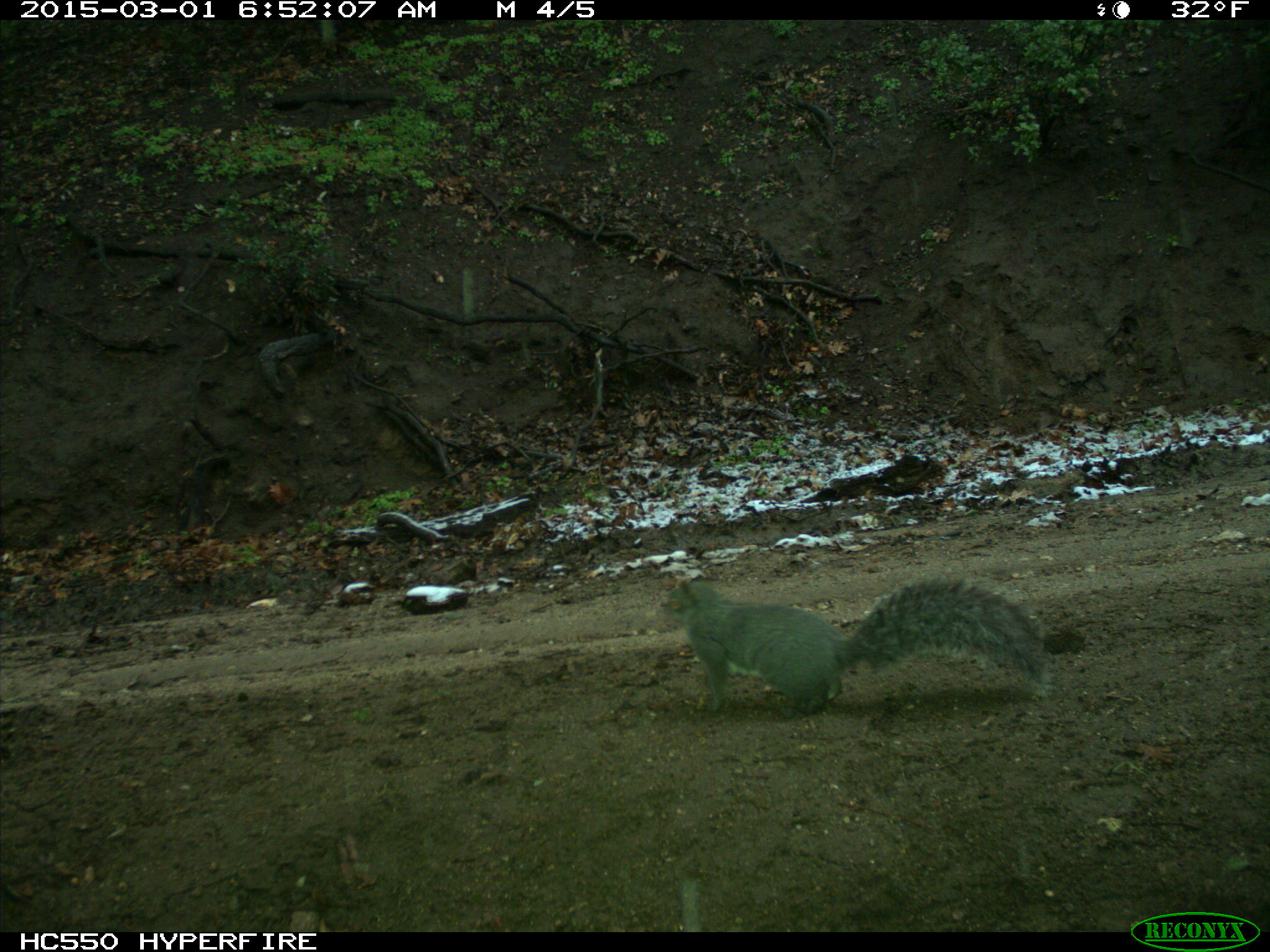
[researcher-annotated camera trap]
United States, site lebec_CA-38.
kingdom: Animalia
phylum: Chordata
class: Mammalia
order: Rodentia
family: Sciuridae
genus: Sciurus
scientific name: Sciurus carolinensis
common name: eastern gray squirrel